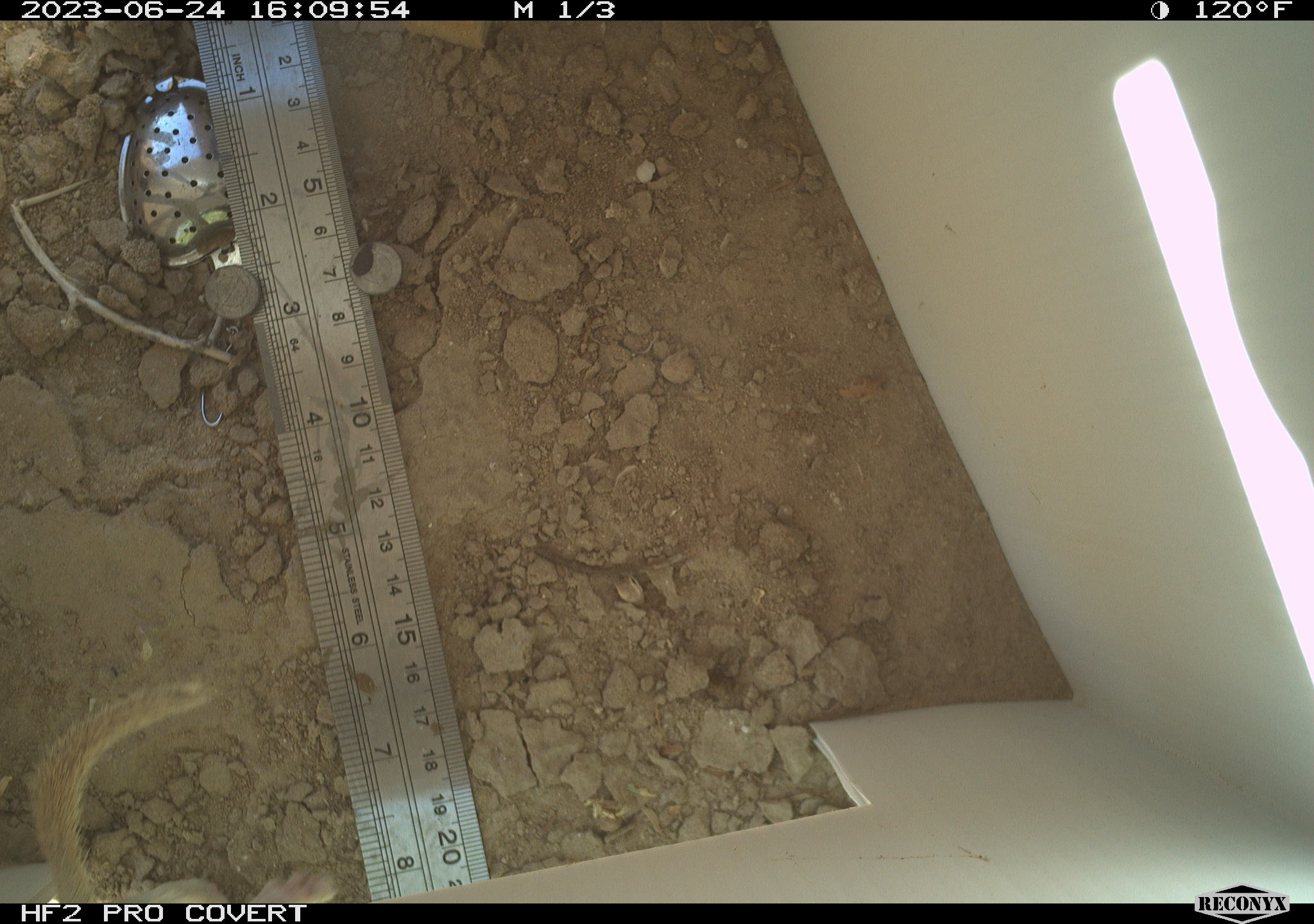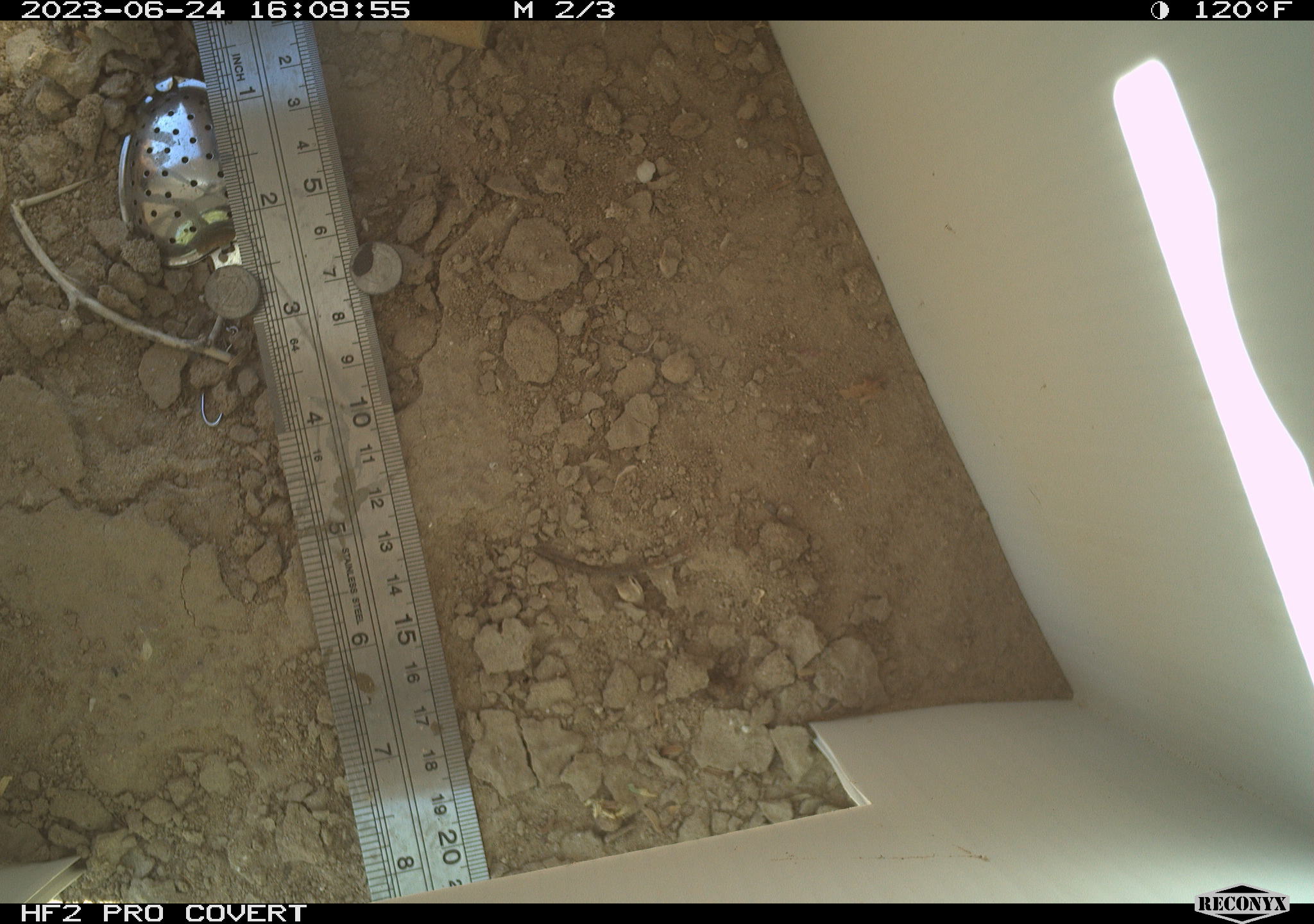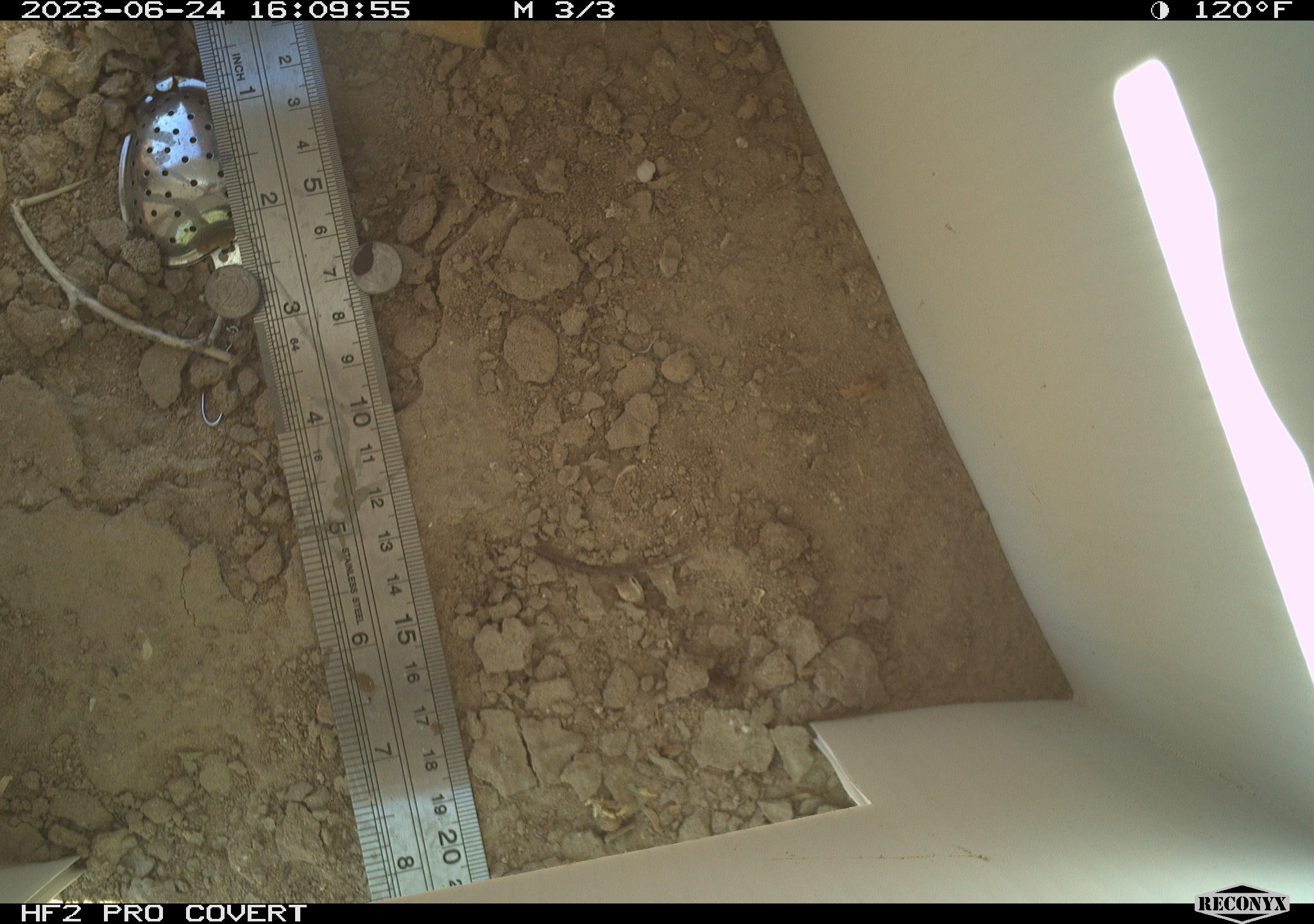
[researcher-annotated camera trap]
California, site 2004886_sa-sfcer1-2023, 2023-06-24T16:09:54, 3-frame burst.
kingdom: Animalia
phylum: Chordata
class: Mammalia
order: Rodentia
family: Sciuridae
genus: Xerospermophilus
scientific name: Xerospermophilus tereticaudus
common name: round-tailed ground squirrel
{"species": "round-tailed ground squirrel (Xerospermophilus tereticaudus)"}